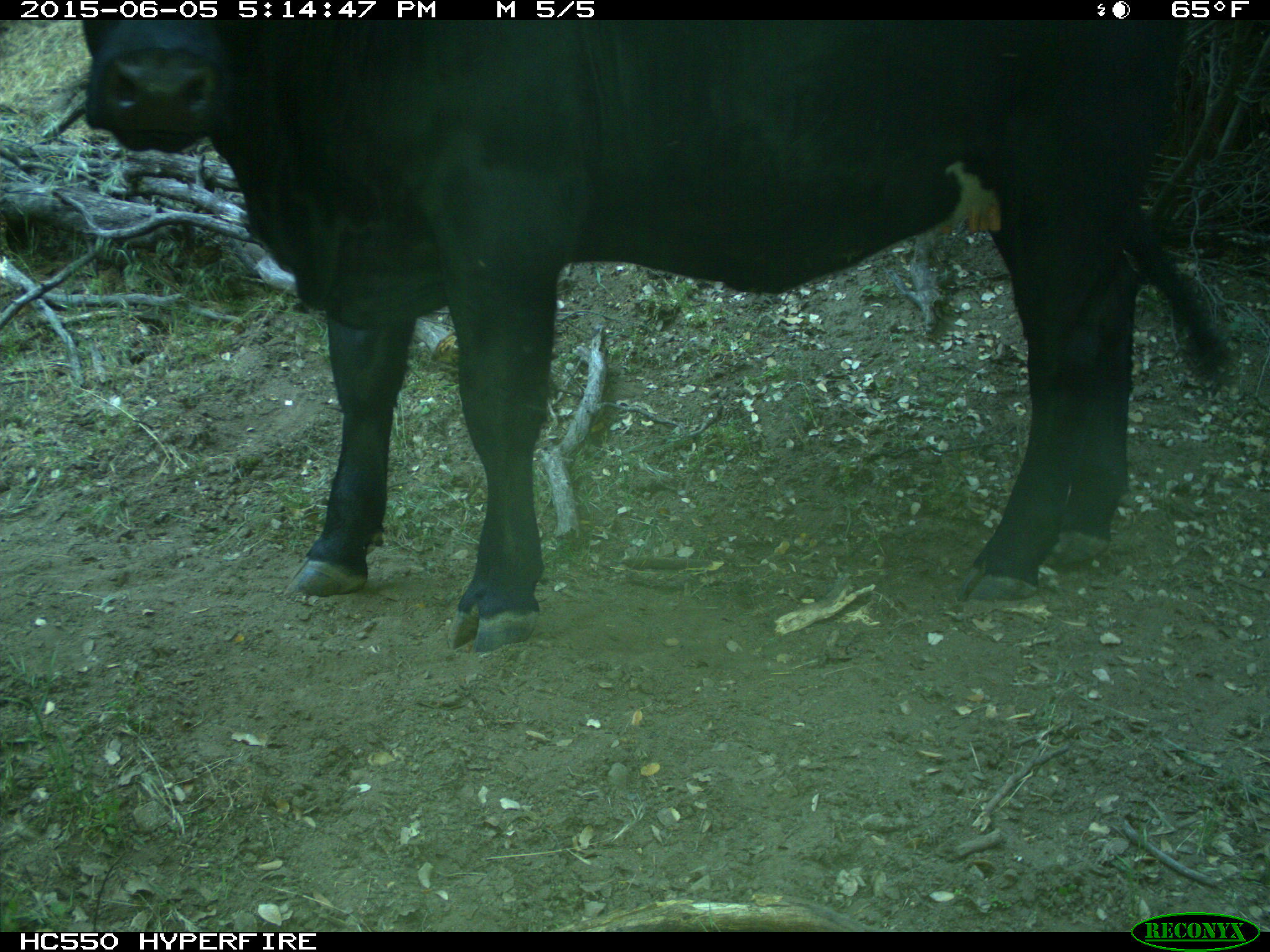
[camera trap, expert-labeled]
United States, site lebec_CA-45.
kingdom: Animalia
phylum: Chordata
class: Mammalia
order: Artiodactyla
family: Bovidae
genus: Bos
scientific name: Bos taurus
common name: domestic cow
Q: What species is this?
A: Bos taurus (domestic cow).